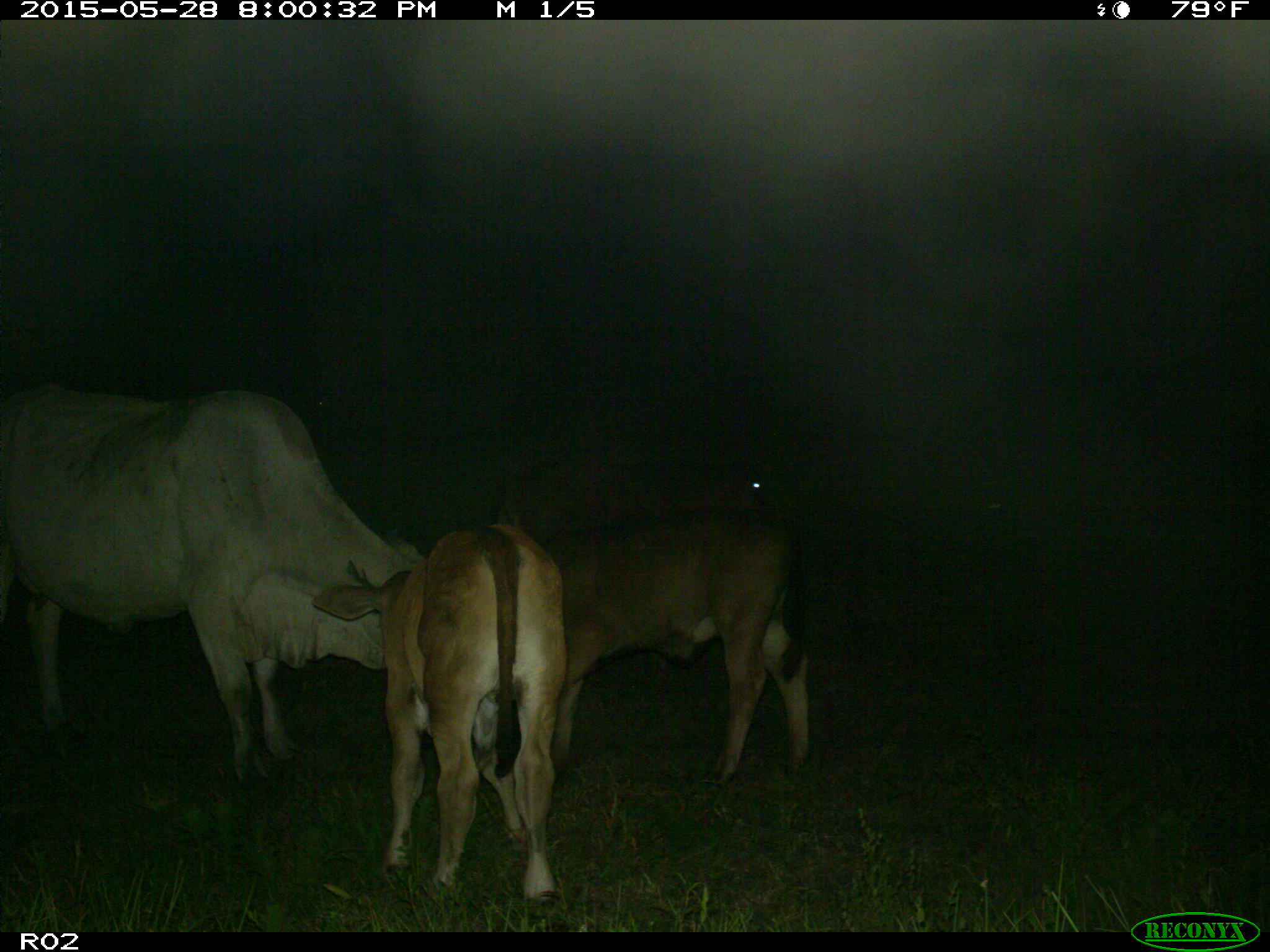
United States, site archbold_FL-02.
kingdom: Animalia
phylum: Chordata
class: Mammalia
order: Artiodactyla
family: Bovidae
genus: Bos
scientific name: Bos taurus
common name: domestic cow